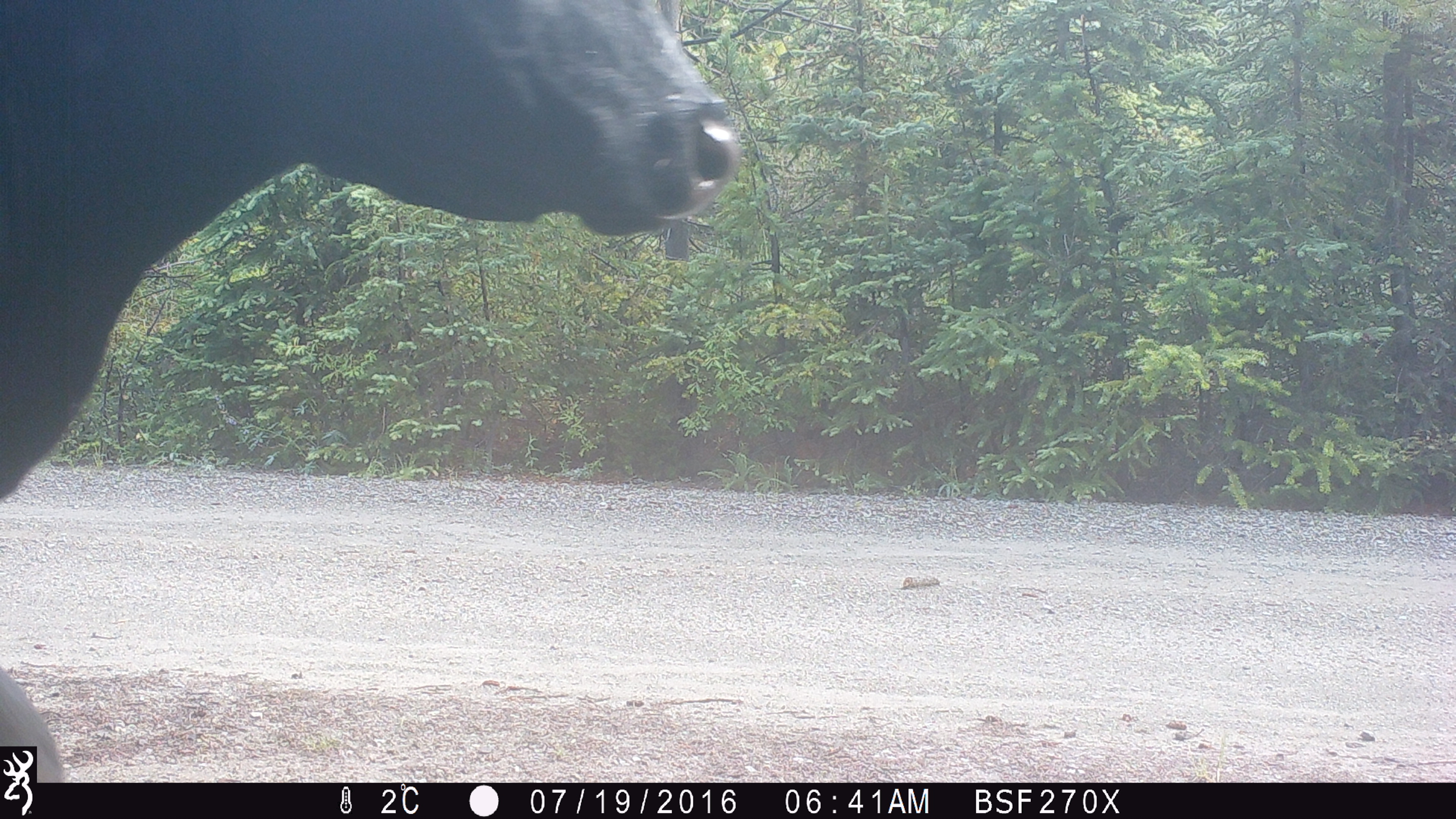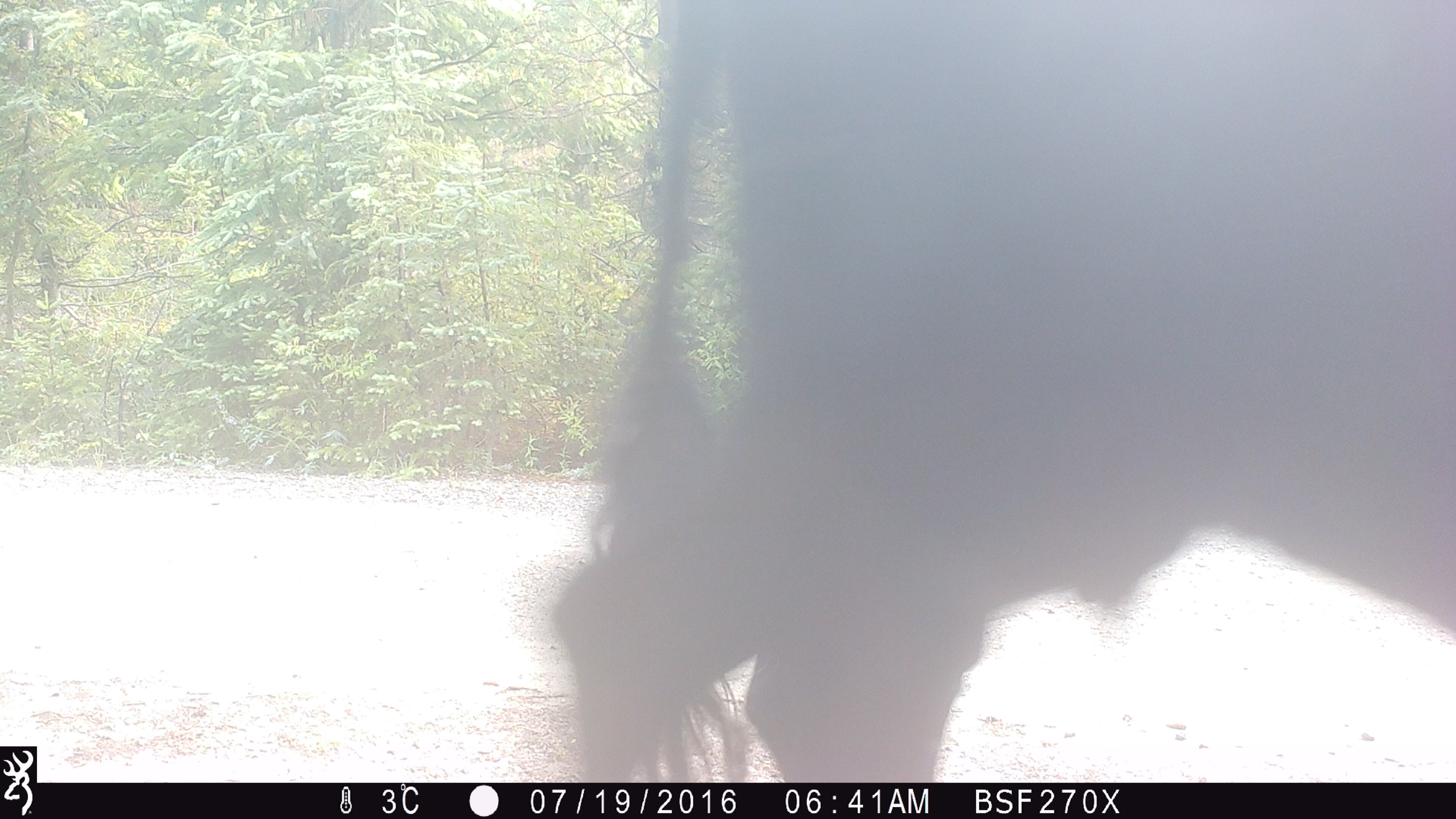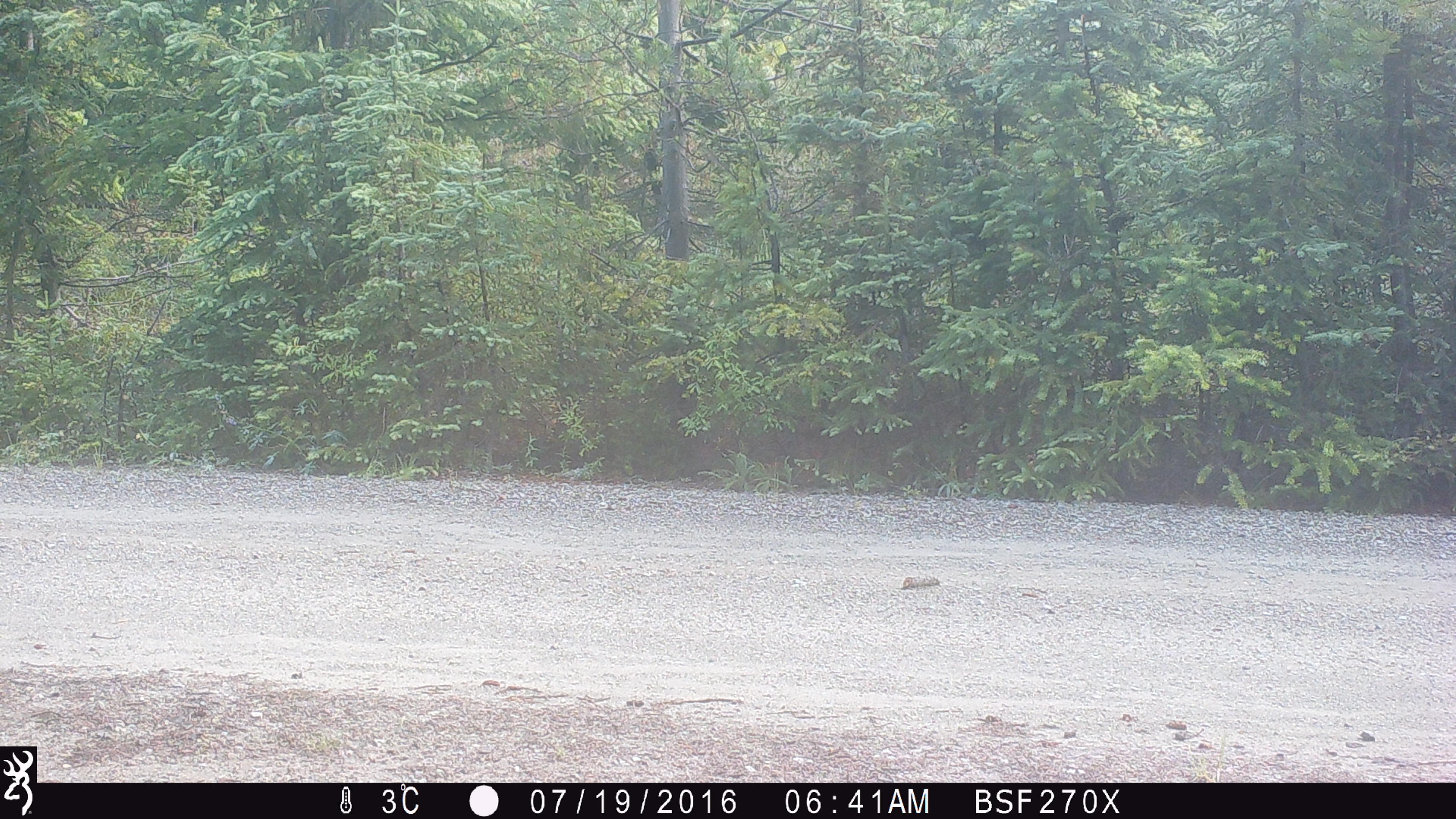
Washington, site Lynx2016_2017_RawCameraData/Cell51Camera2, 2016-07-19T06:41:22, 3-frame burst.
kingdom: Animalia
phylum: Chordata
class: Mammalia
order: Artiodactyla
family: Bovidae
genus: Bos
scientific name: Bos taurus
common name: domestic cattle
Domestic cattle (Bos taurus). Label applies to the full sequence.